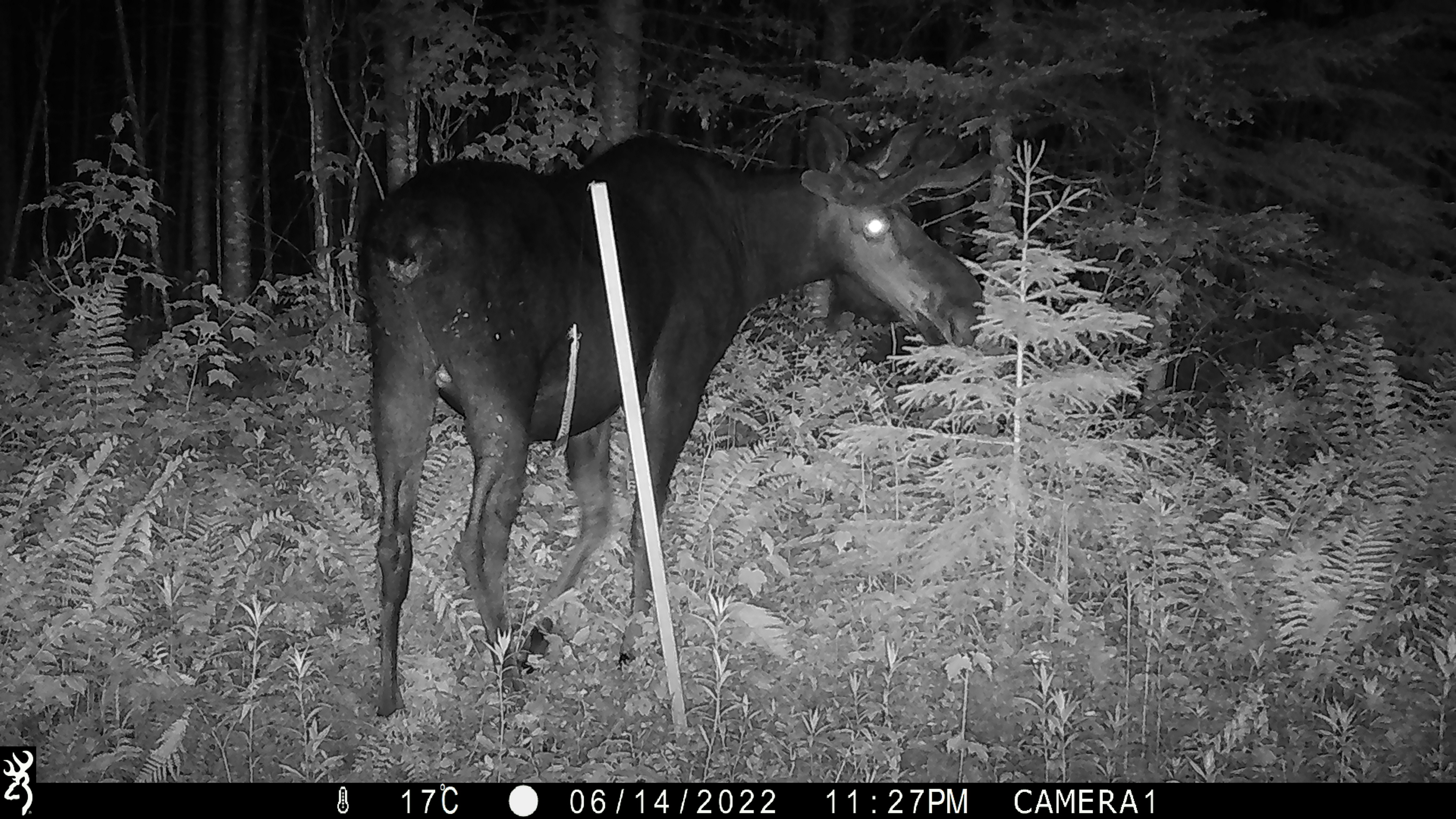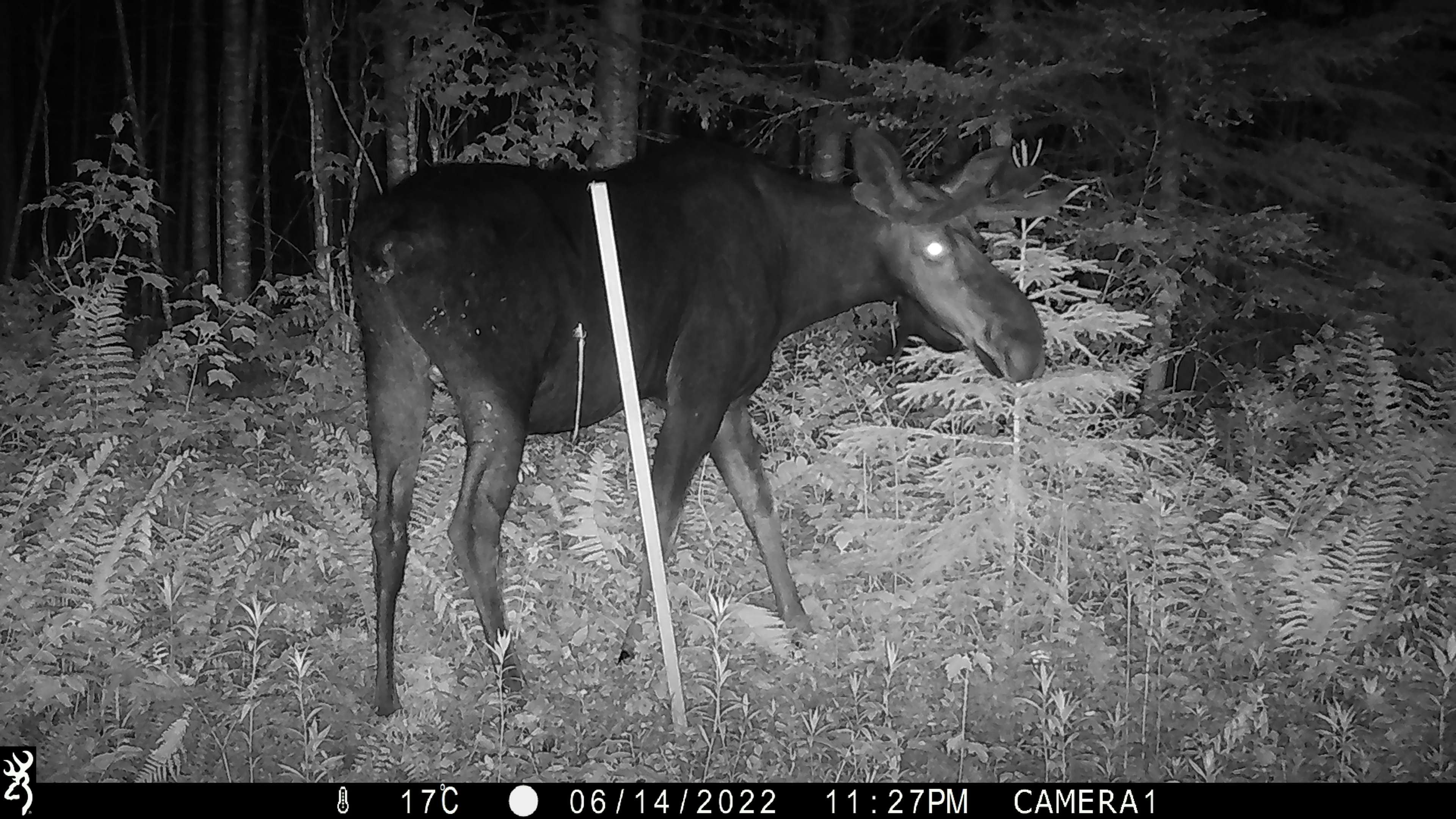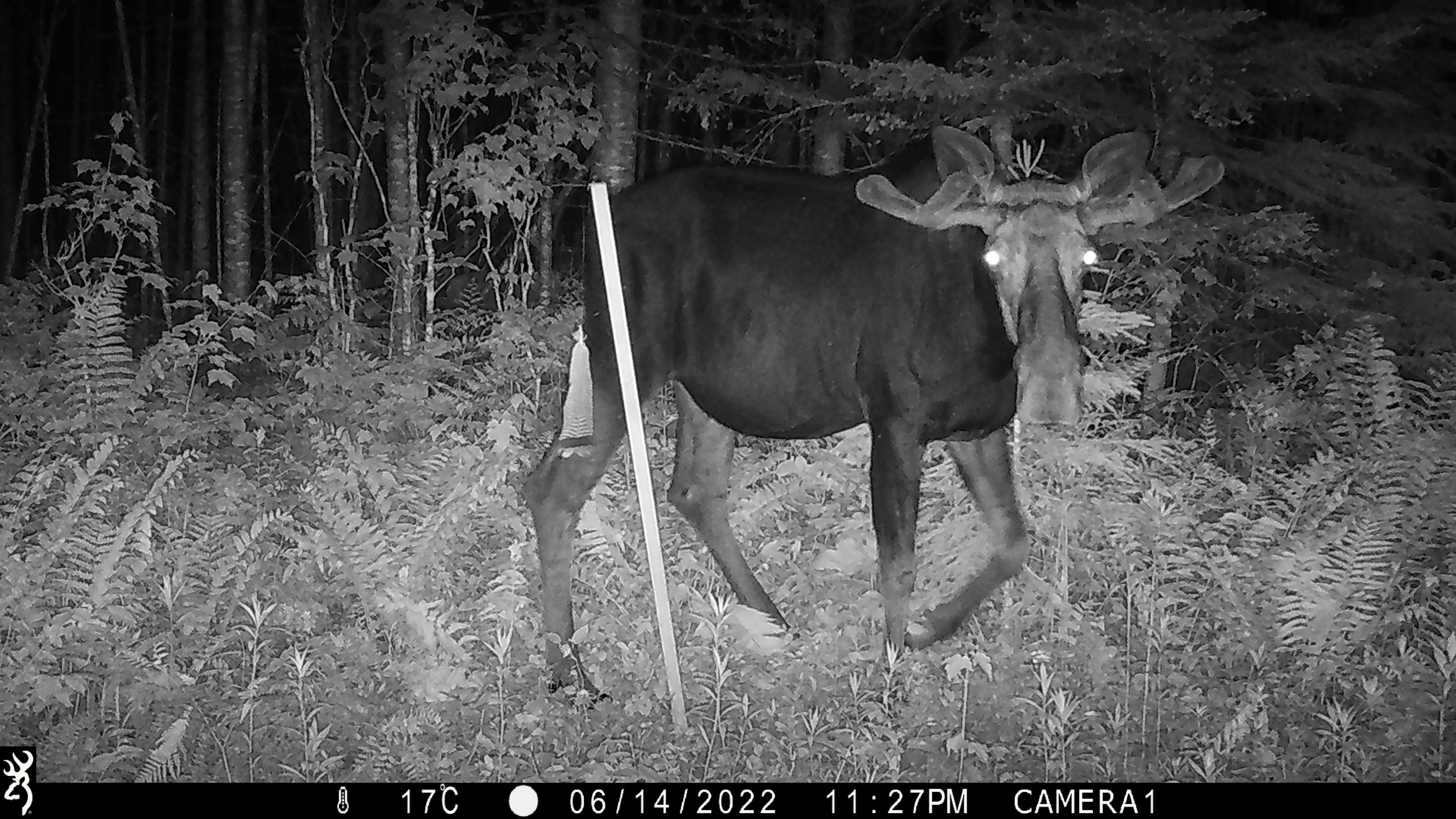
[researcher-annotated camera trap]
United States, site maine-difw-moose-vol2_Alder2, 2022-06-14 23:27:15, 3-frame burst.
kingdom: Animalia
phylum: Chordata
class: Mammalia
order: Artiodactyla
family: Cervidae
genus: Alces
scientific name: Alces alces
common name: moose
Moose (Alces alces).